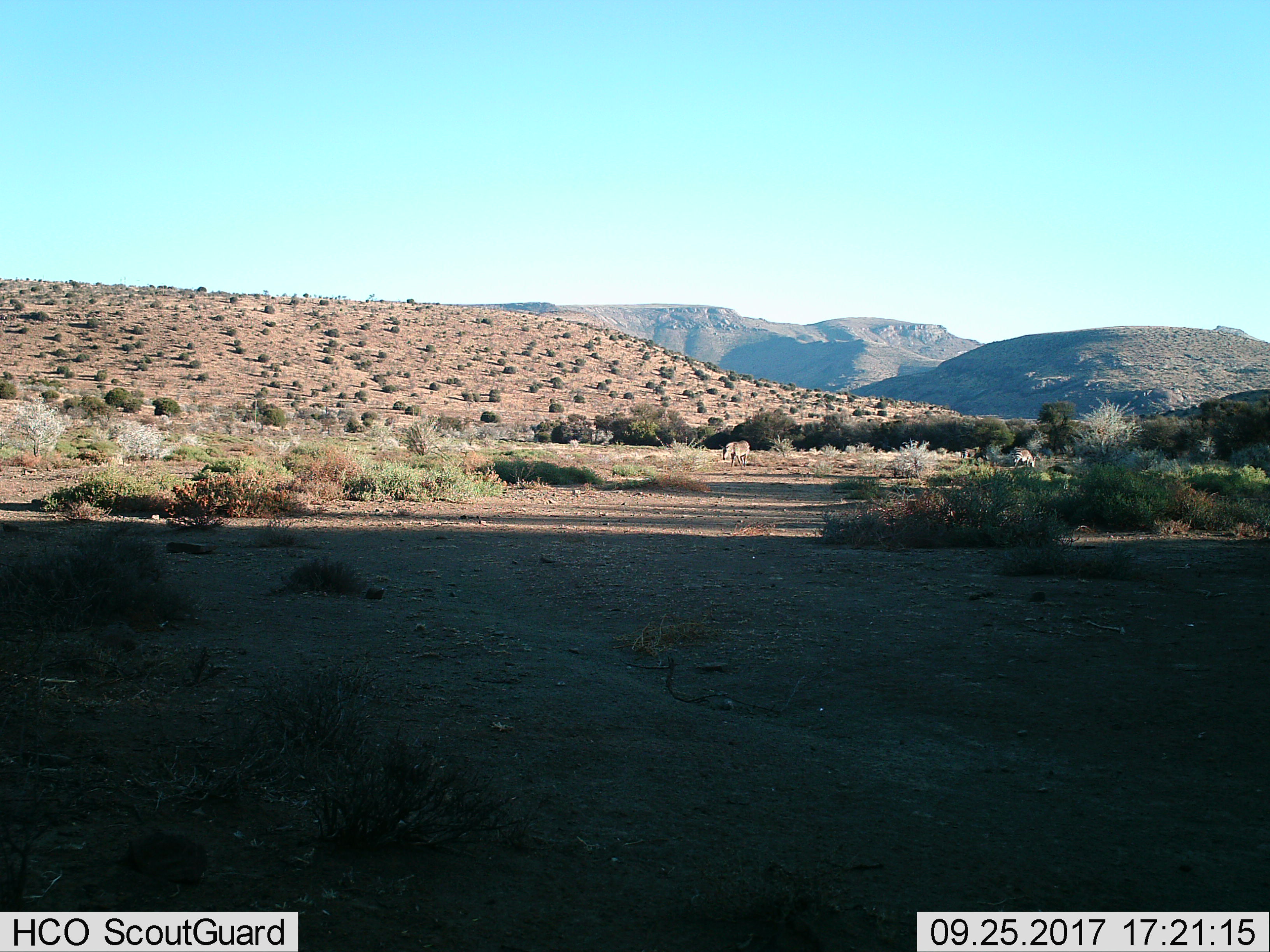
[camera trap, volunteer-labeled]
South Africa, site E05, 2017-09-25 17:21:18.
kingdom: Animalia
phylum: Chordata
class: Mammalia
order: Perissodactyla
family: Equidae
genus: Equus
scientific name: Equus zebra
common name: mountain zebra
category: zebramountain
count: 3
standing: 50%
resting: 0%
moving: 50%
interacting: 0%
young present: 17%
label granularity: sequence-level